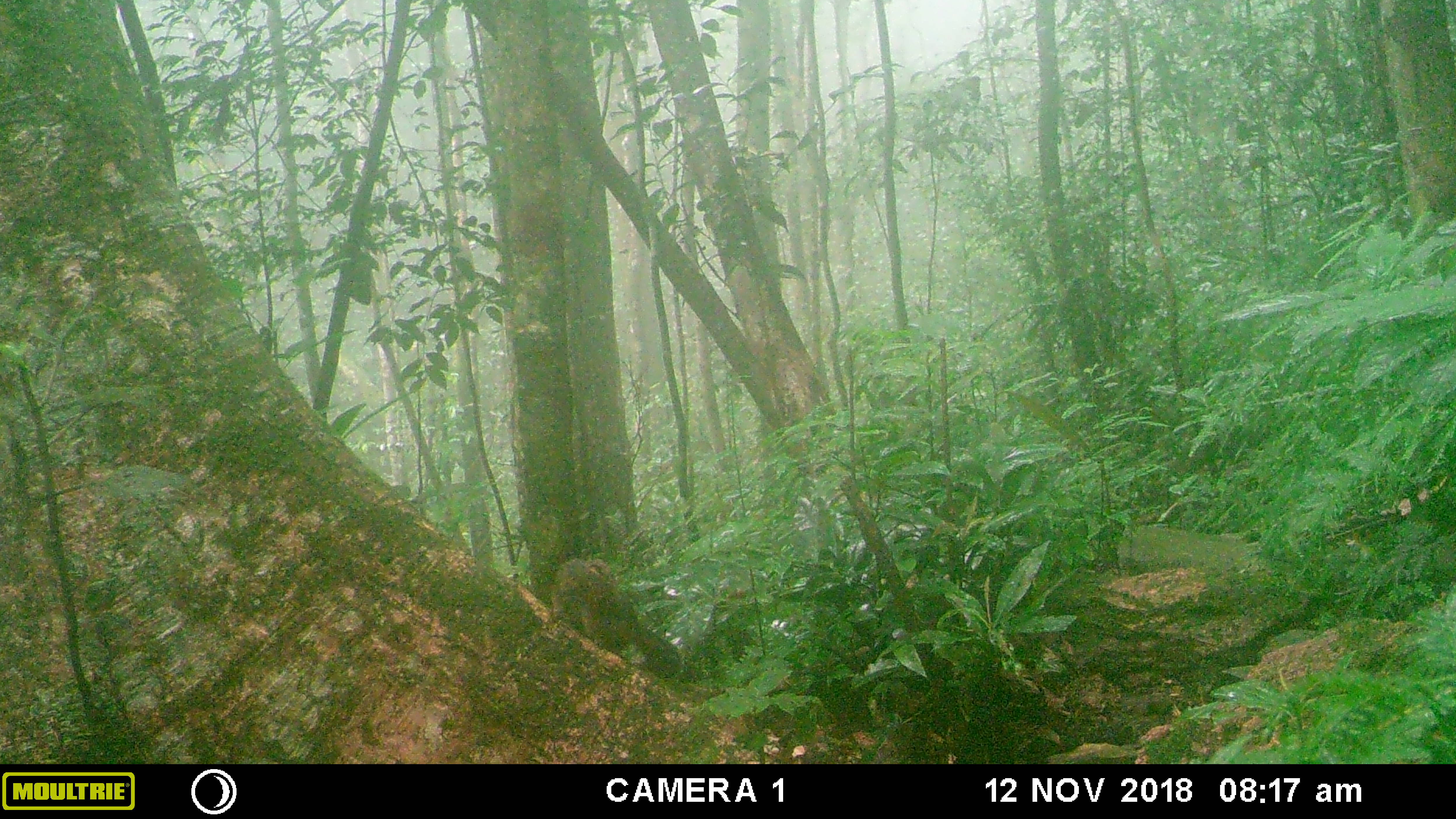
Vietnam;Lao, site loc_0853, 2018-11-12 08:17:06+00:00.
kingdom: Animalia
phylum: Chordata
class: Mammalia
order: Rodentia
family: Sciuridae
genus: Dremomys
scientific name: Dremomys rufigenis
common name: red-cheeked squirrel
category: red cheeked squirrel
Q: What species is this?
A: Red cheeked squirrel (red-cheeked squirrel) (Dremomys rufigenis).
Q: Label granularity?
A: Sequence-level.